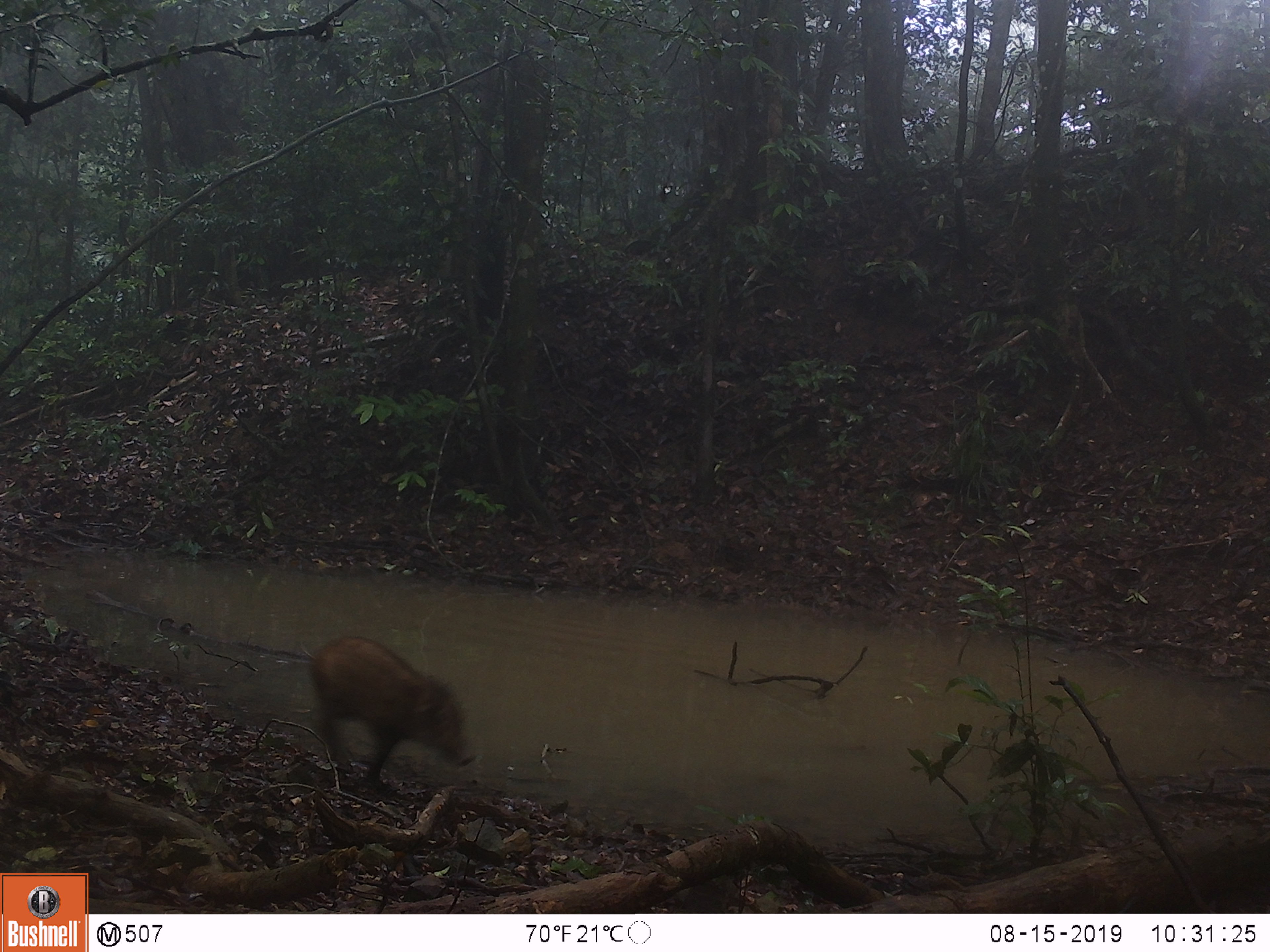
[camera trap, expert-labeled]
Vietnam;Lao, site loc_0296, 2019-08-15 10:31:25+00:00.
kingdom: Animalia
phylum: Chordata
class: Mammalia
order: Artiodactyla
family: Suidae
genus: Sus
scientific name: Sus scrofa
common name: eurasian wild pig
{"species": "eurasian wild pig (Sus scrofa)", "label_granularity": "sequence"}